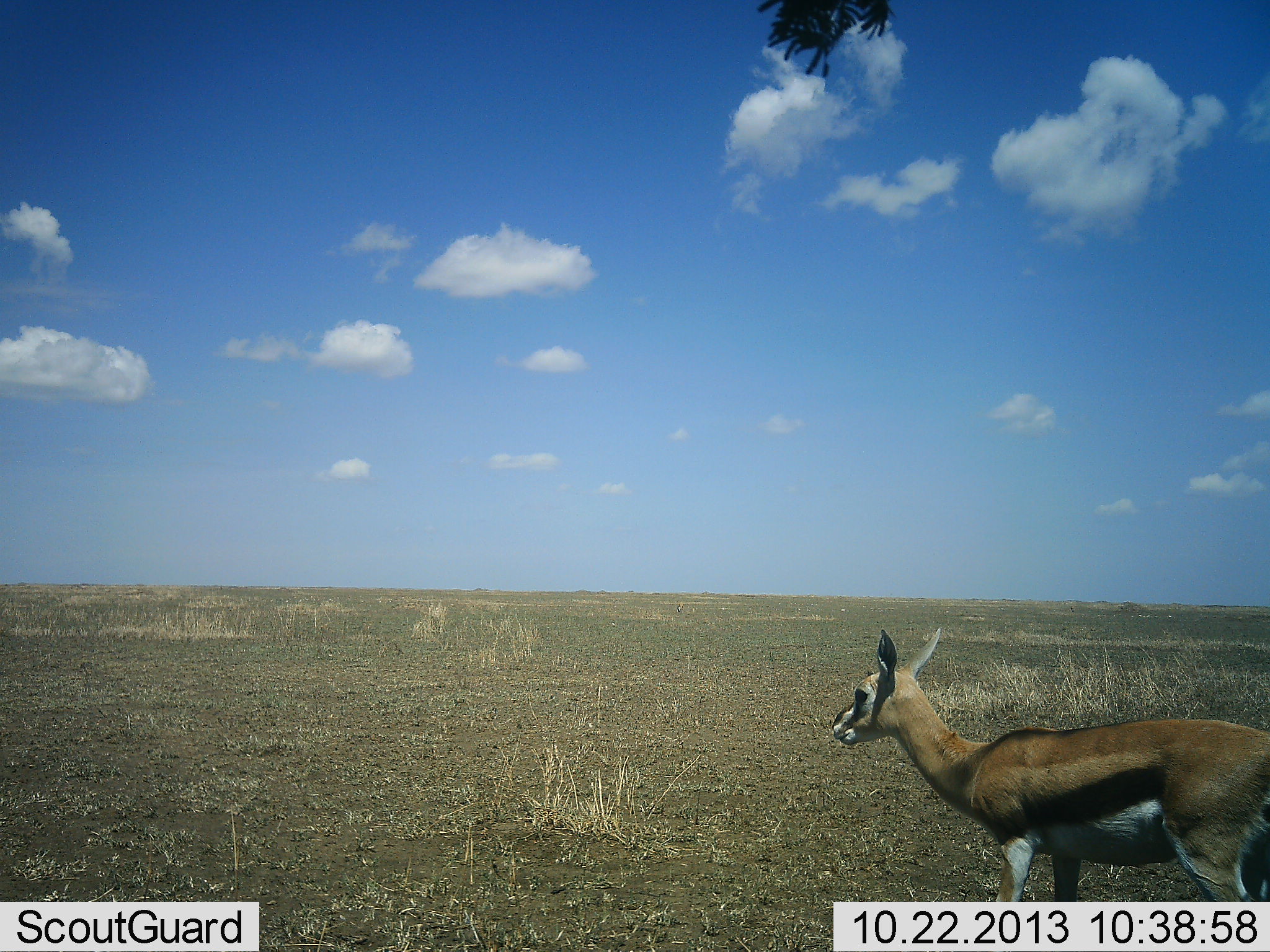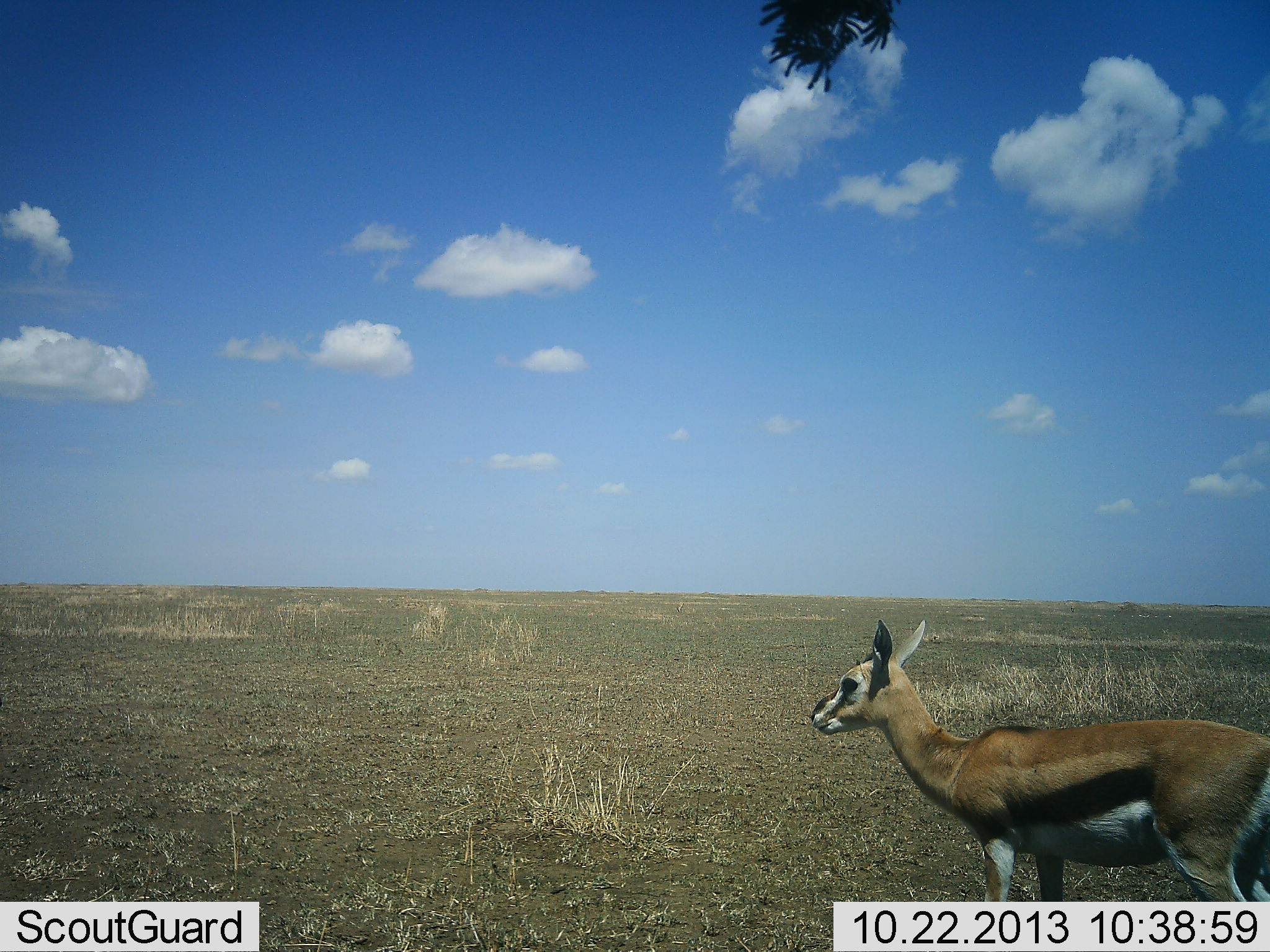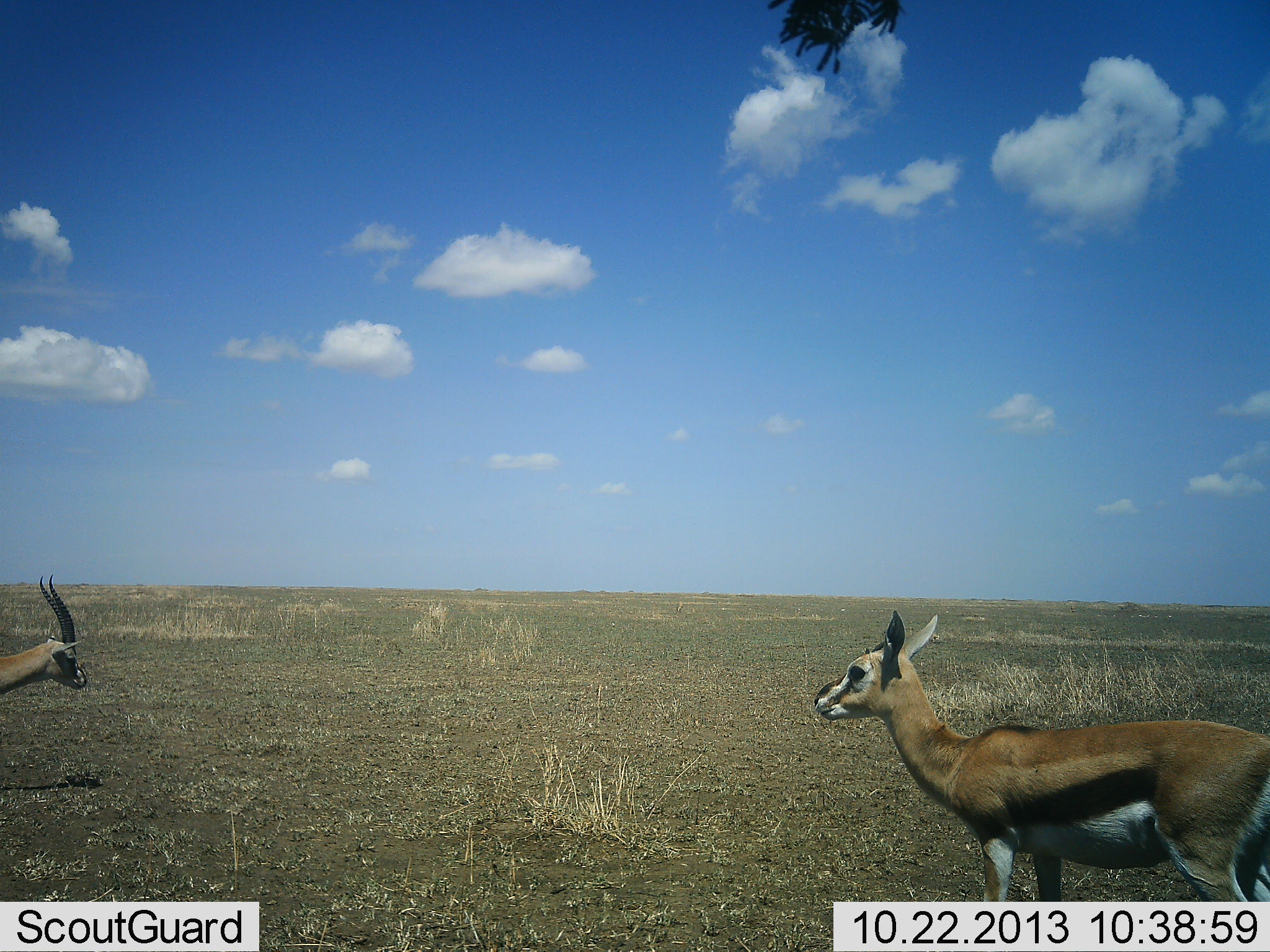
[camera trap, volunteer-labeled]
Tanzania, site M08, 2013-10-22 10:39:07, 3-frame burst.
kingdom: Animalia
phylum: Chordata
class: Mammalia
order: Artiodactyla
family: Bovidae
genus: Eudorcas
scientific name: Eudorcas thomsonii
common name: thomson's gazelle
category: gazellethomsons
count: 2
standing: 90%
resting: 0%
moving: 70%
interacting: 0%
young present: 0%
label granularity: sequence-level